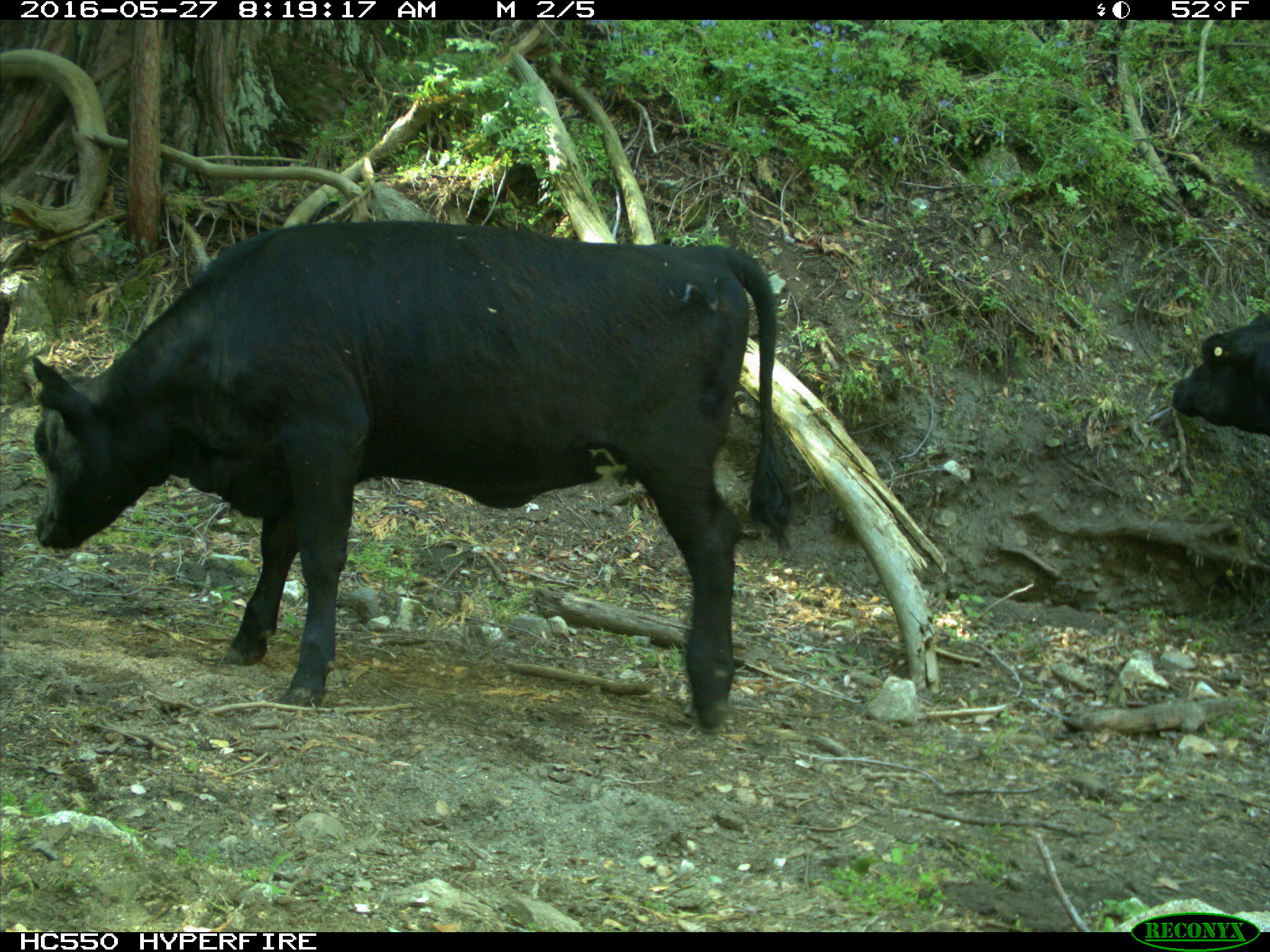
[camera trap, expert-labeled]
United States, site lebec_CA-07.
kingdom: Animalia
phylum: Chordata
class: Mammalia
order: Artiodactyla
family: Bovidae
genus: Bos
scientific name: Bos taurus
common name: domestic cow